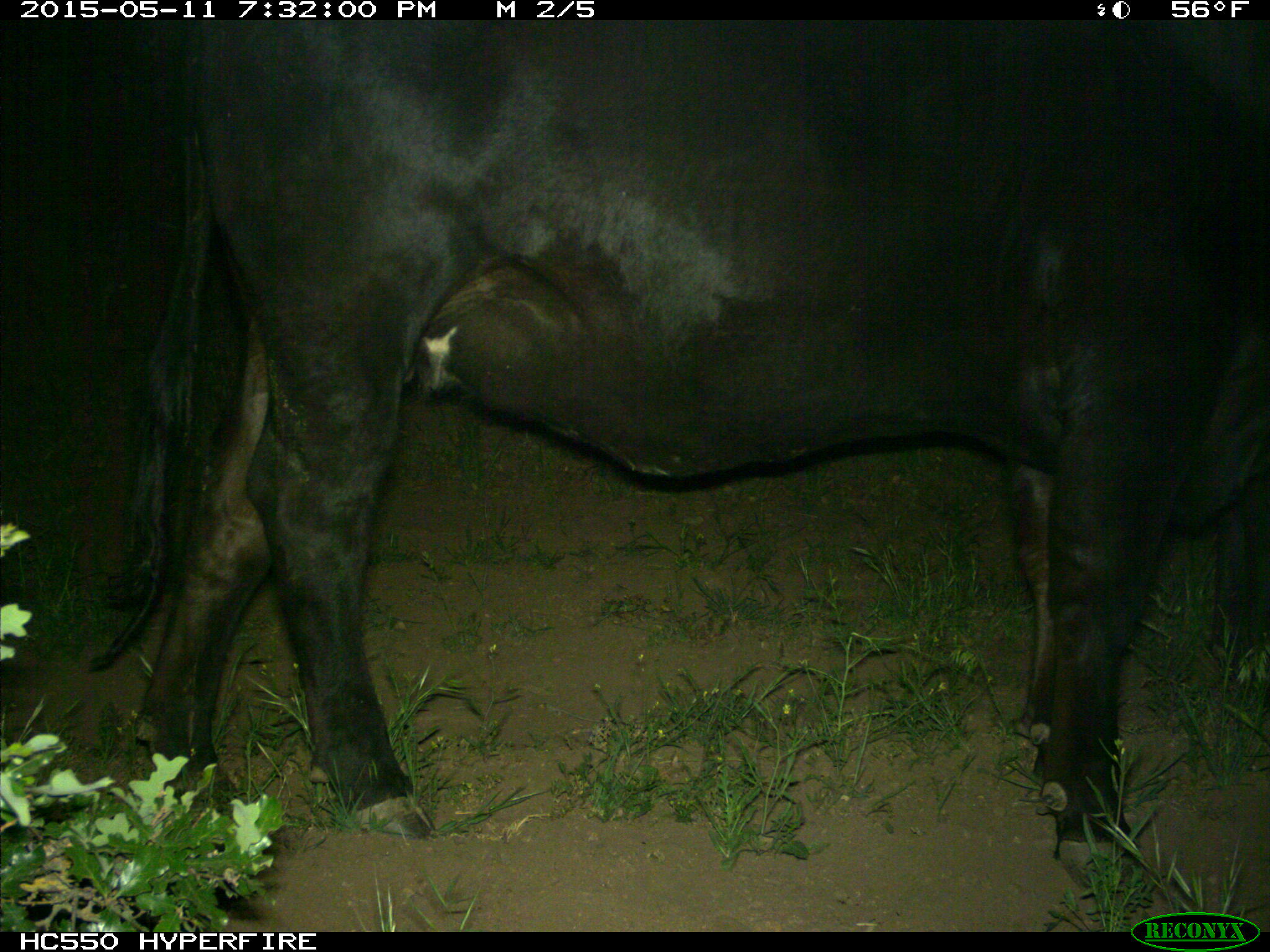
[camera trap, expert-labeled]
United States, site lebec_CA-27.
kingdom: Animalia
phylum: Chordata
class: Mammalia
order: Artiodactyla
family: Bovidae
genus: Bos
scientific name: Bos taurus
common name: domestic cow